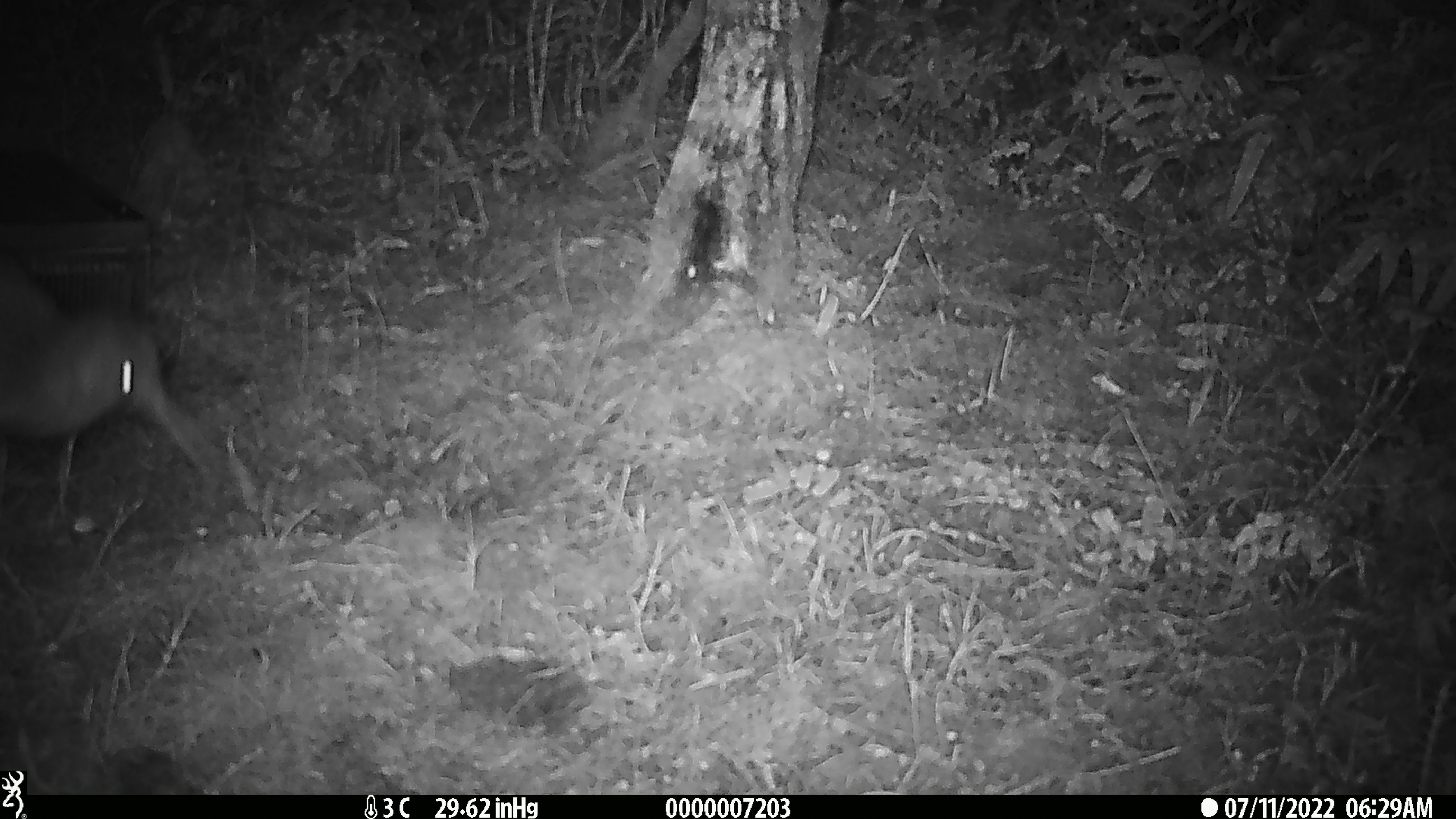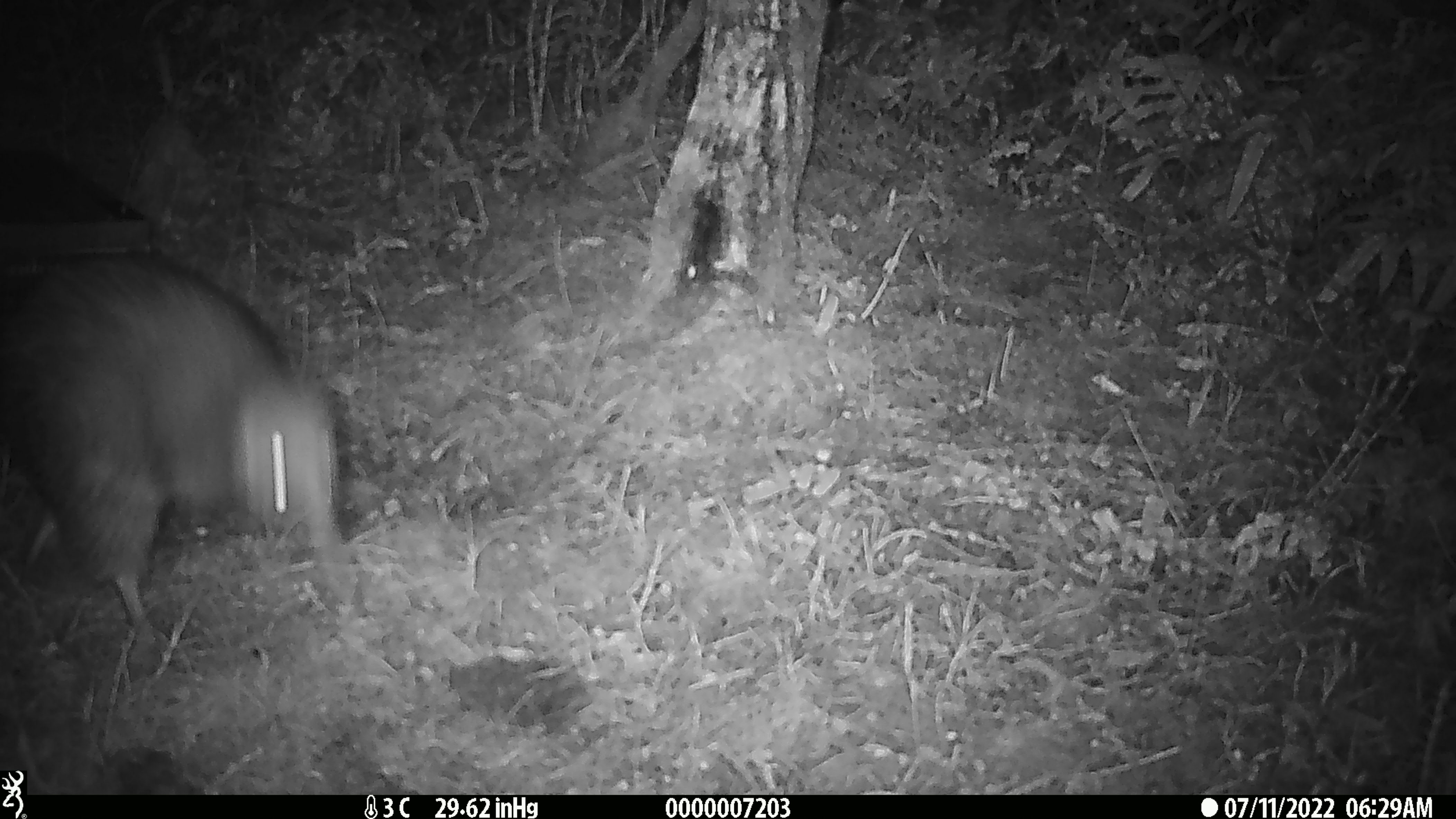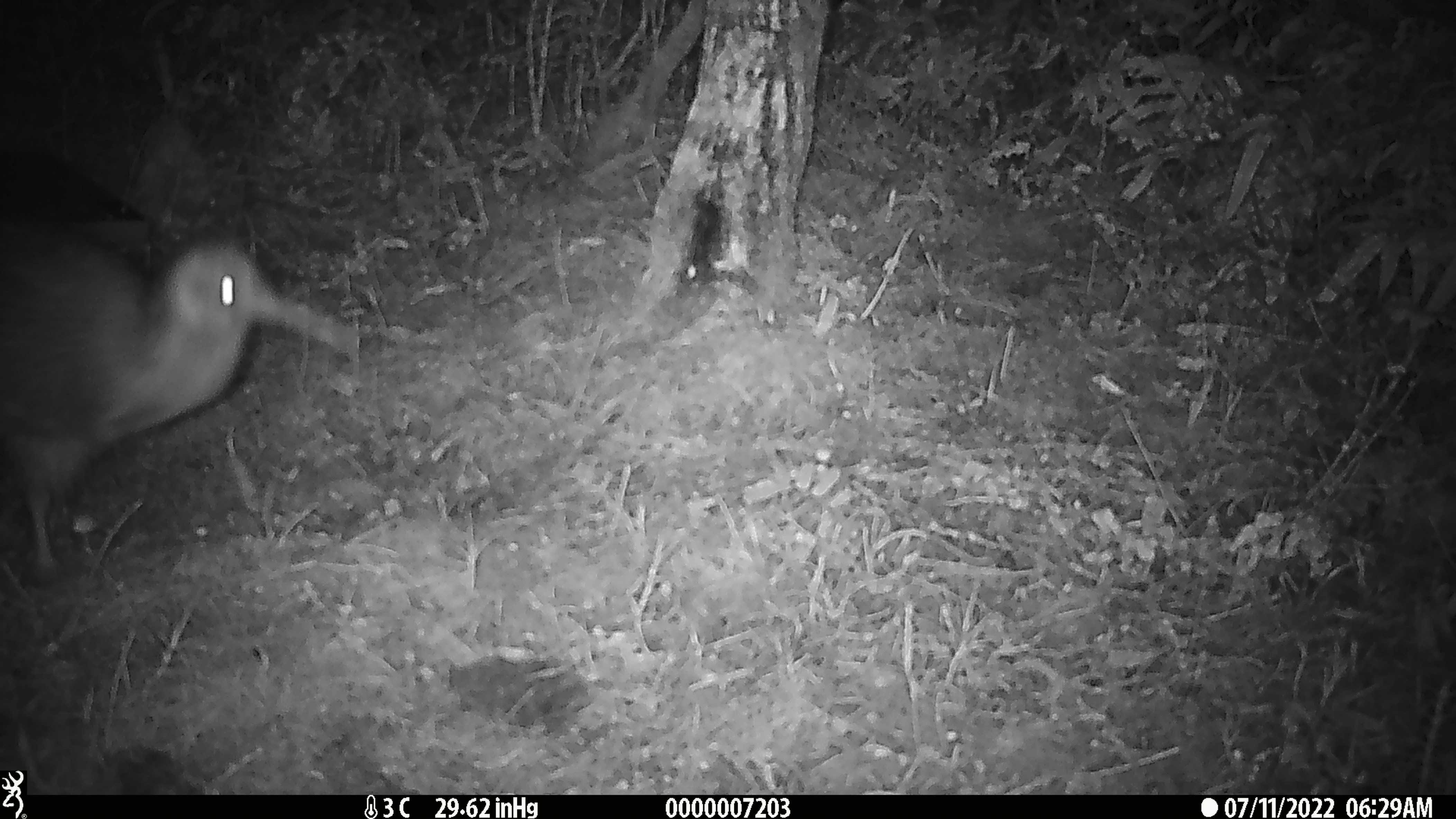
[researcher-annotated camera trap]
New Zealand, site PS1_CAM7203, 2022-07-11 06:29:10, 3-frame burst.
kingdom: Animalia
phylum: Chordata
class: Aves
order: Apterygiformes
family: Apterygidae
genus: Apteryx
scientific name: Apteryx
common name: kiwi